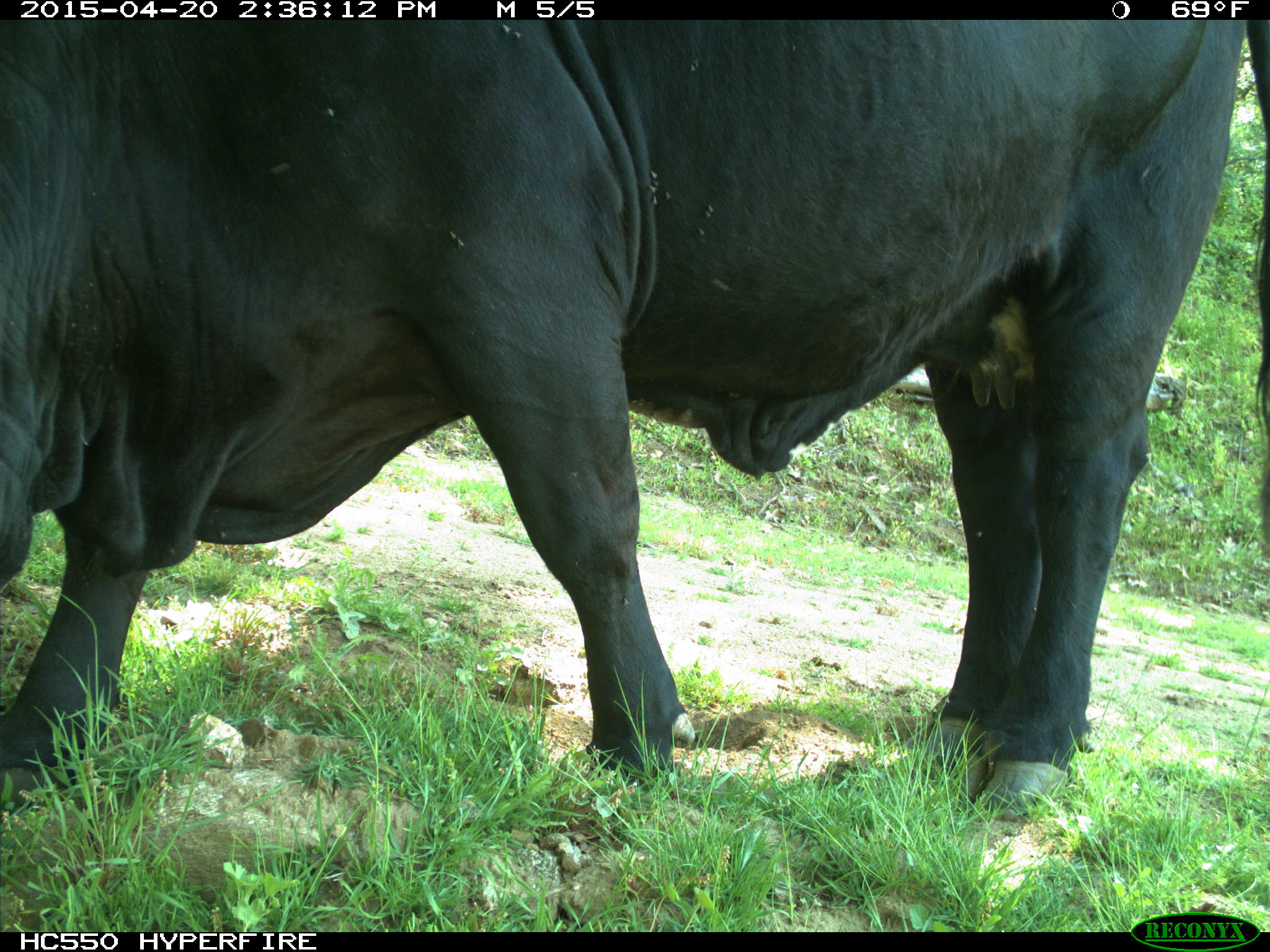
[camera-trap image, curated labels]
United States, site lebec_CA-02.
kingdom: Animalia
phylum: Chordata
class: Mammalia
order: Artiodactyla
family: Bovidae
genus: Bos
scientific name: Bos taurus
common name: domestic cow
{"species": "Bos taurus (domestic cow)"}